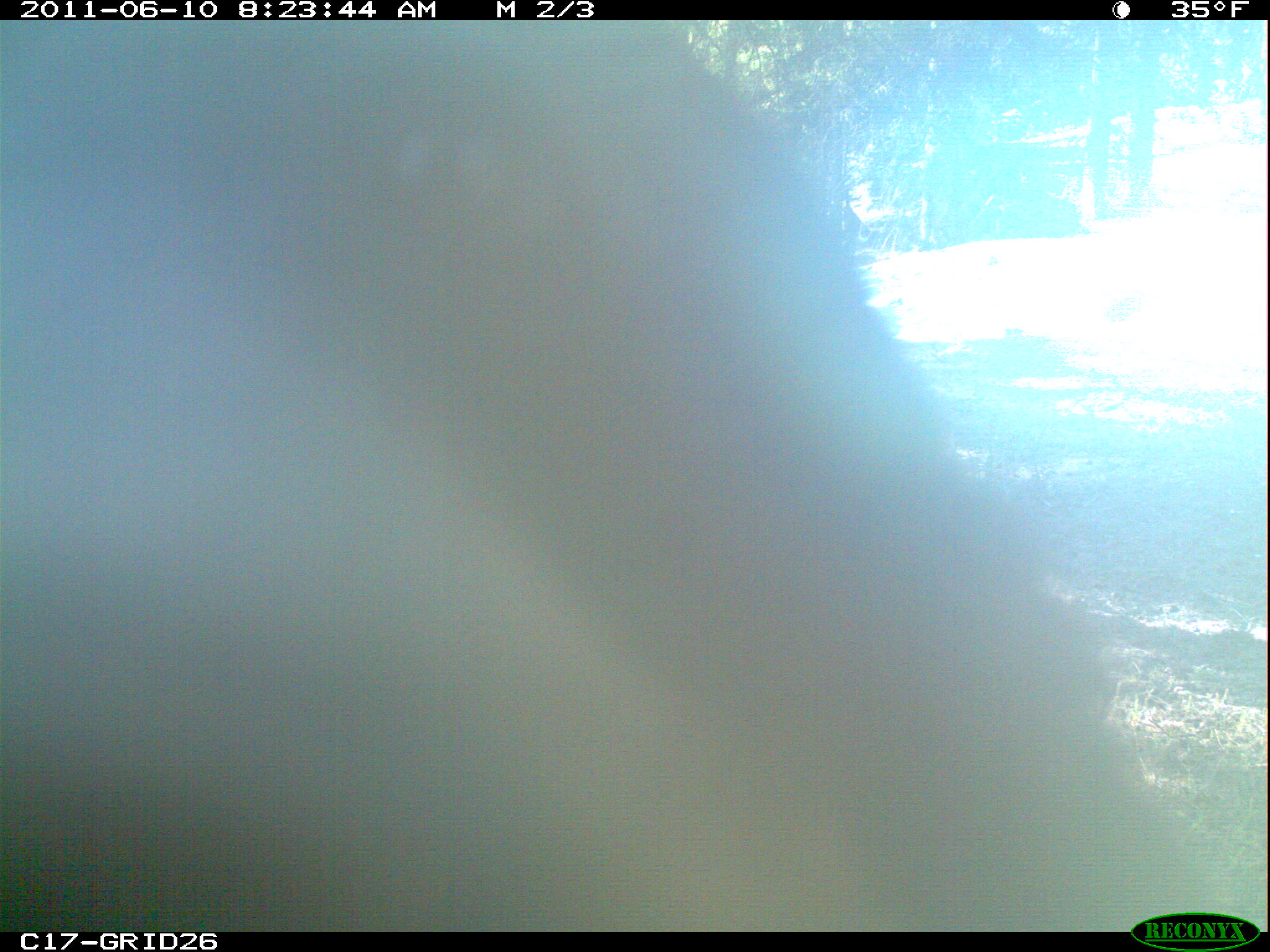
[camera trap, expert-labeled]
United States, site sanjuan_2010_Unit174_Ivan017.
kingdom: Animalia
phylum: Chordata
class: Mammalia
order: Carnivora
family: Ursidae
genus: Ursus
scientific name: Ursus americanus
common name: american black bear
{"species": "Ursus americanus (american black bear)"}